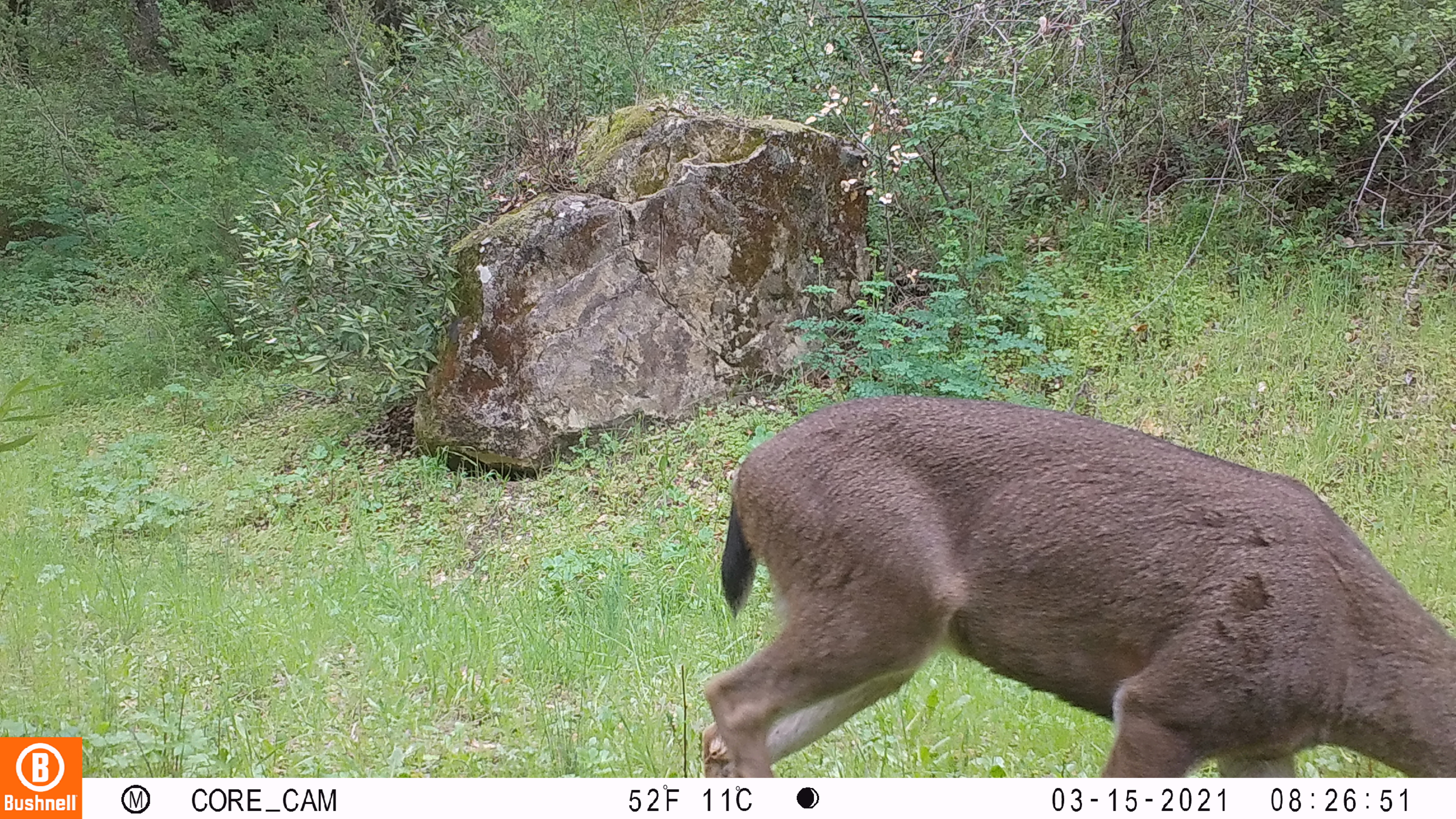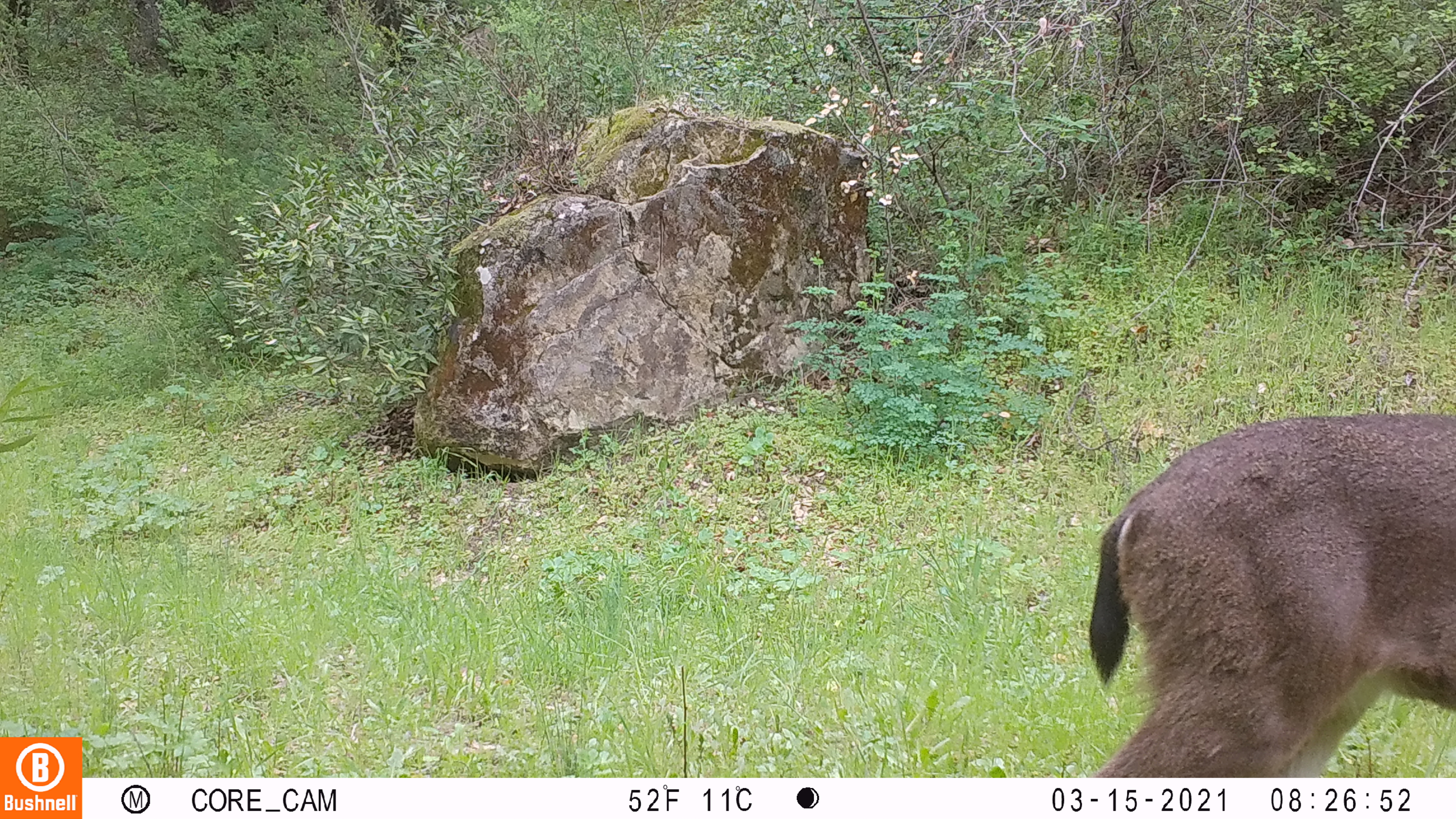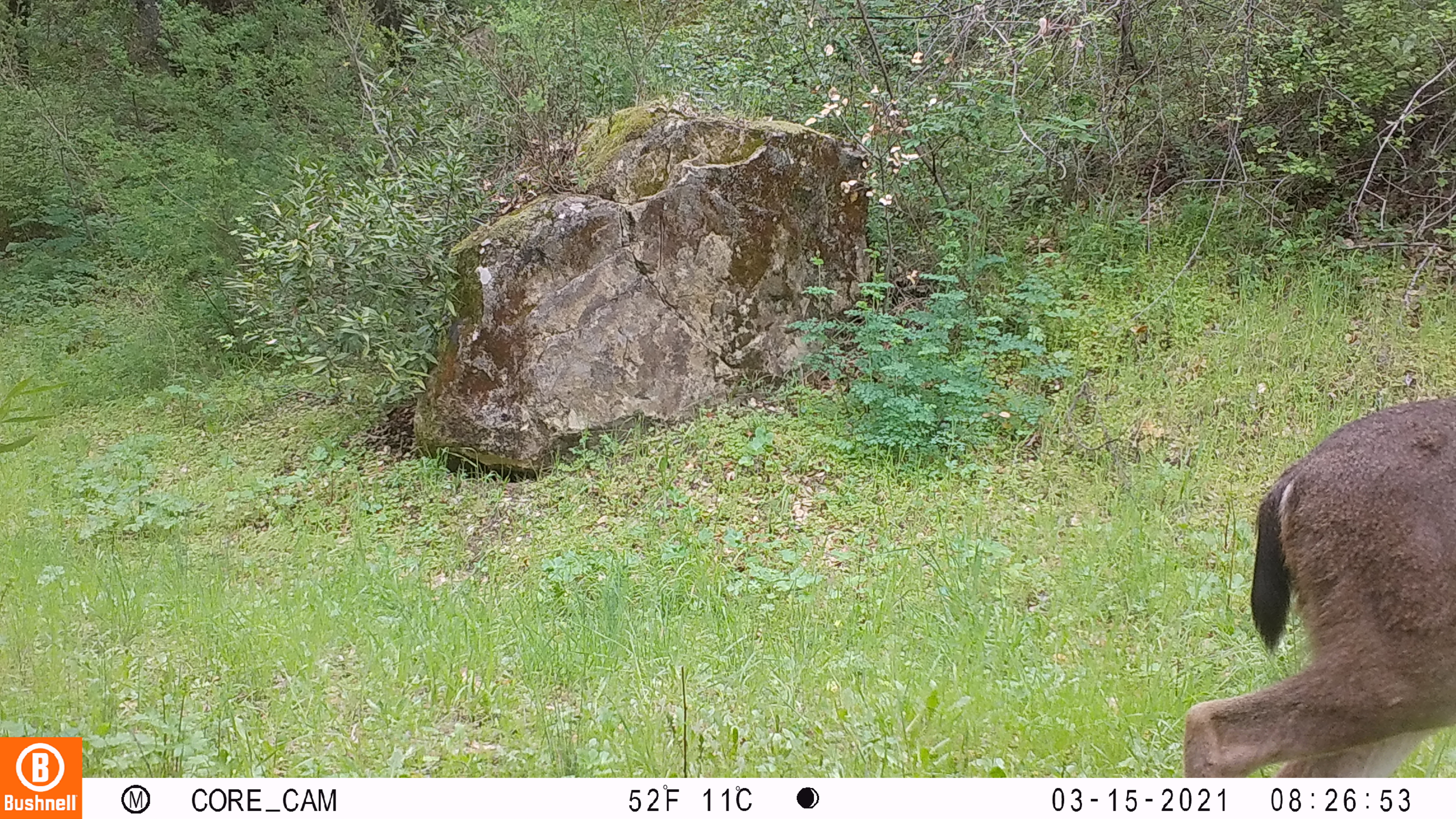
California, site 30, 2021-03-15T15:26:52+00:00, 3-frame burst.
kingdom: Animalia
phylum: Chordata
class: Mammalia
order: Artiodactyla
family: Cervidae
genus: Odocoileus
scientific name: Odocoileus hemionus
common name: mule deer